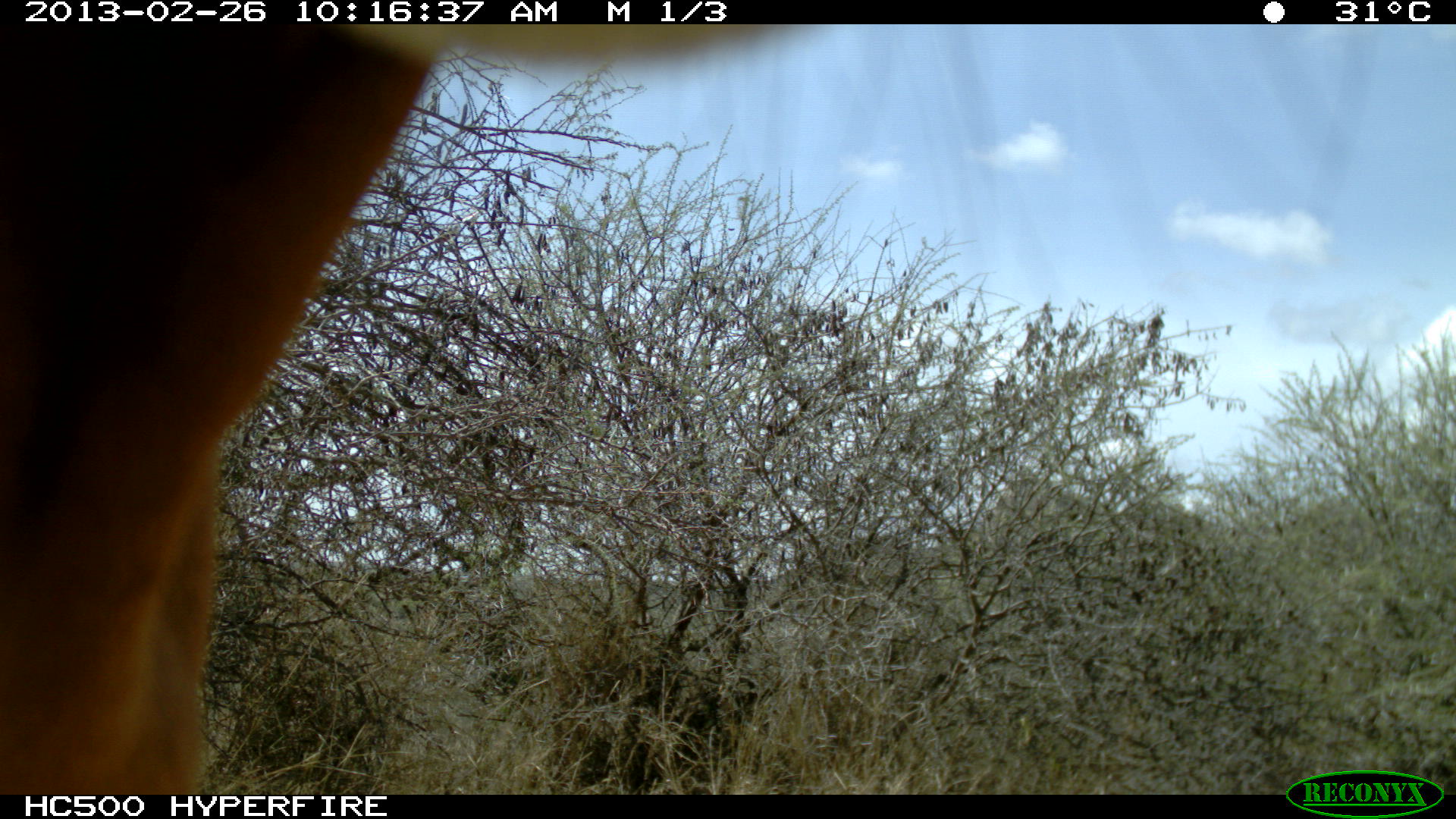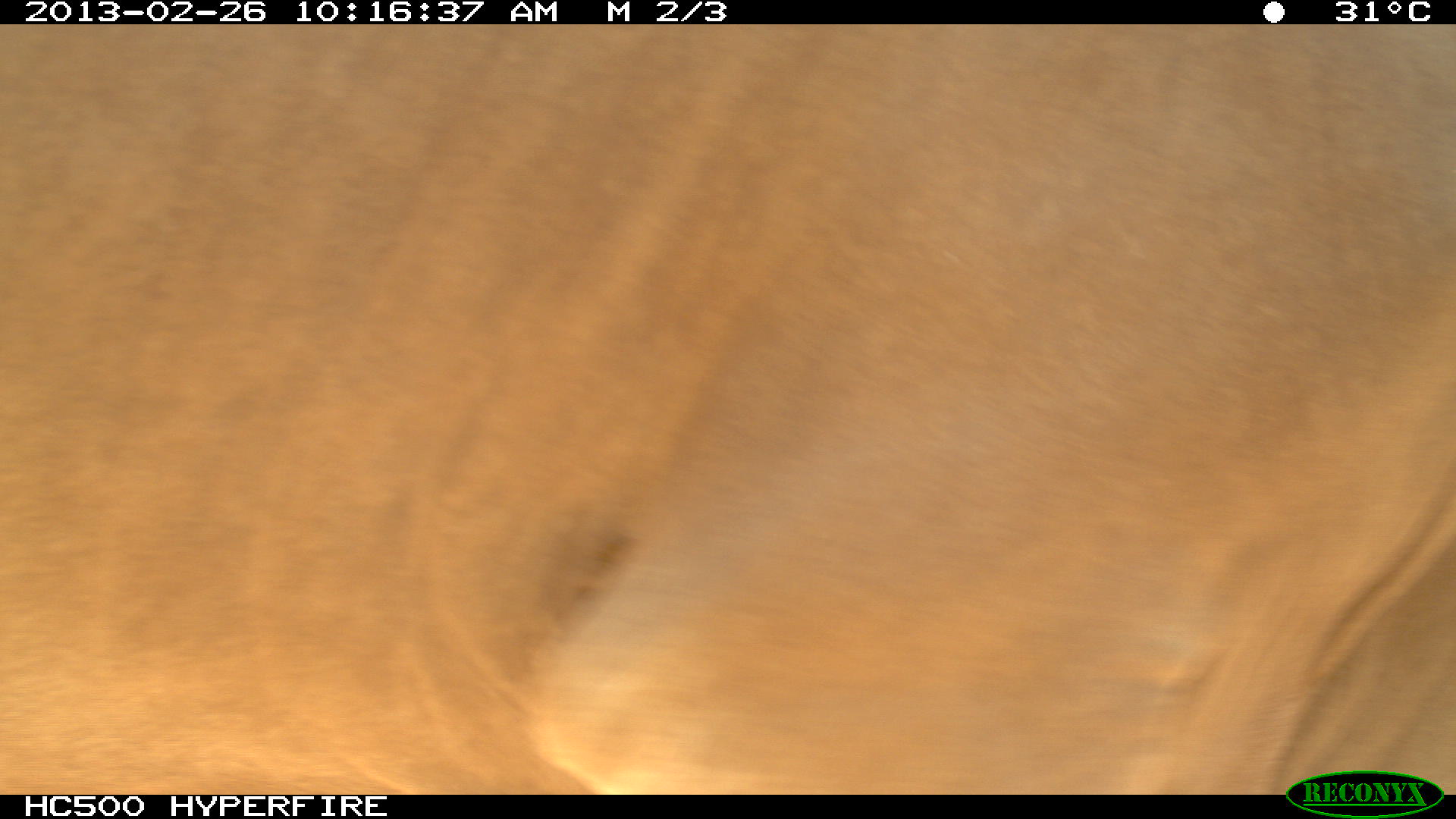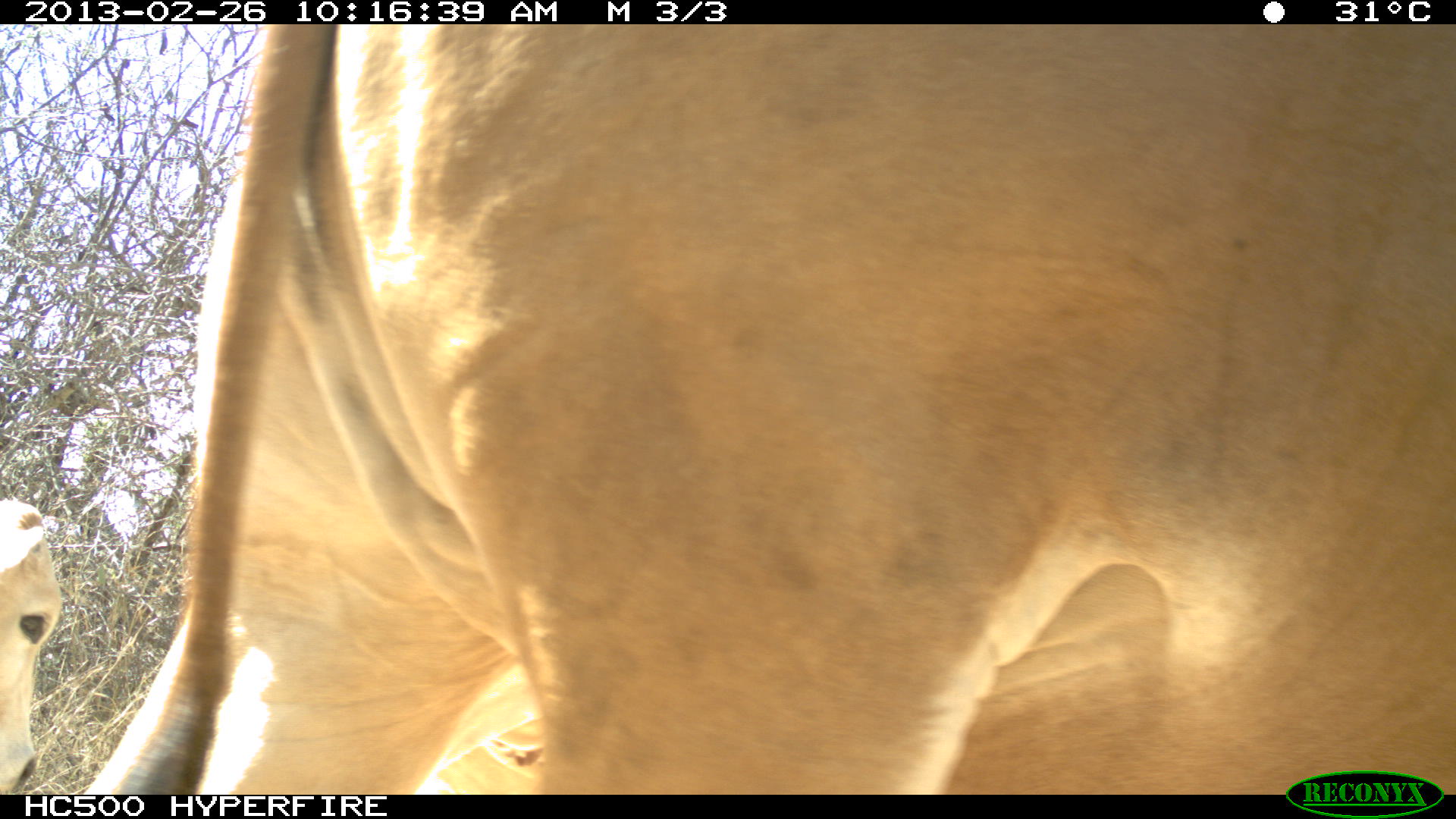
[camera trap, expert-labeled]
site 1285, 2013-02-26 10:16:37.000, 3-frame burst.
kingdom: Animalia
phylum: Chordata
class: Mammalia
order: Artiodactyla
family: Bovidae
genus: Bos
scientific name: Bos taurus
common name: domestic cattle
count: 1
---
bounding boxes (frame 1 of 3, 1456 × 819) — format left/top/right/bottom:
bos taurus: 0/21/752/796